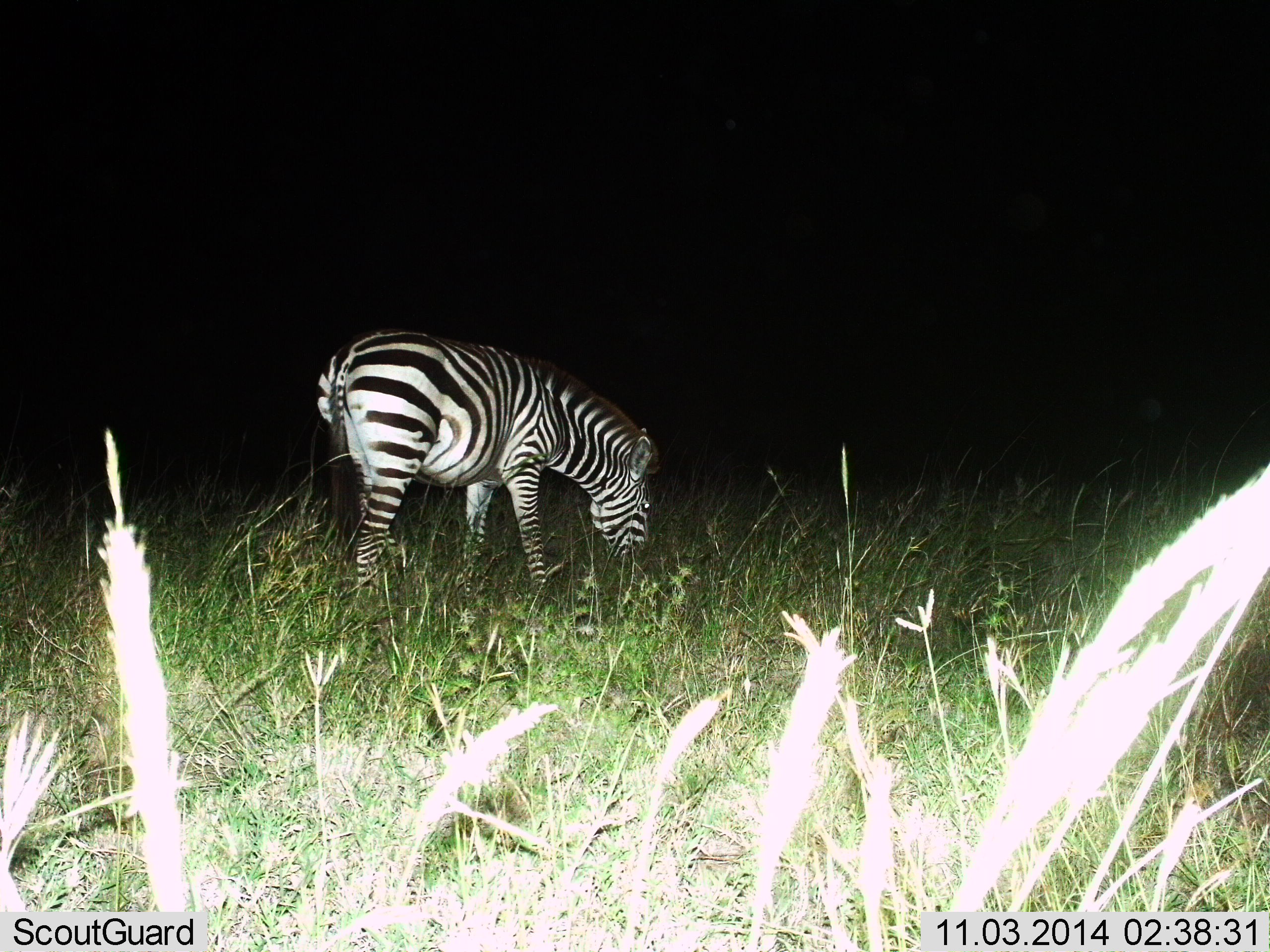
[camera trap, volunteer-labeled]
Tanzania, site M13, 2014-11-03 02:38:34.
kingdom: Animalia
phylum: Chordata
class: Mammalia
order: Perissodactyla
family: Equidae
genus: Equus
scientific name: Equus quagga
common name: plains zebra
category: zebra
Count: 1.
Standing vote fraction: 30%.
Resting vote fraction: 0%.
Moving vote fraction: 0%.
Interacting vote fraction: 0%.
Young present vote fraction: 0%.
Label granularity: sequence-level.